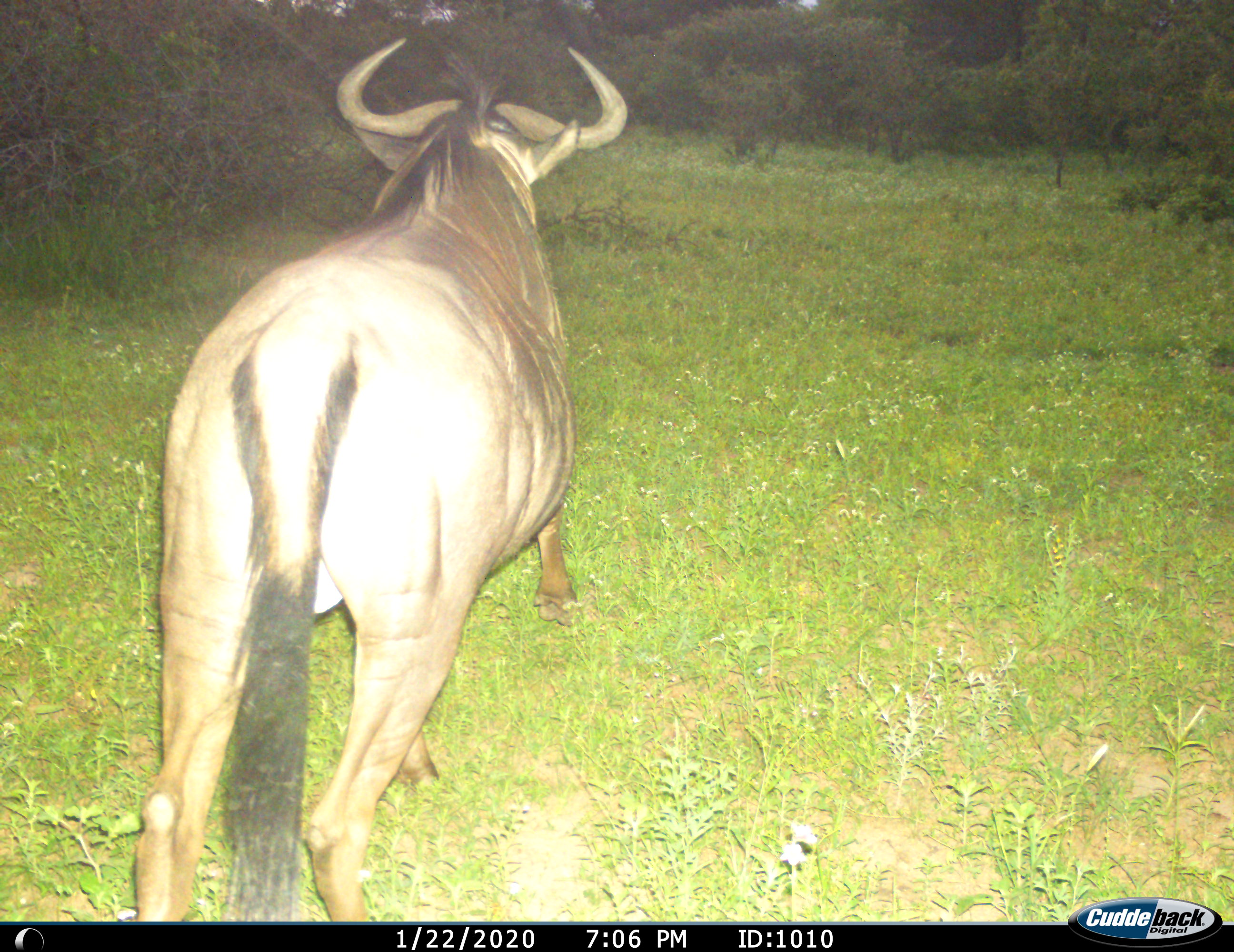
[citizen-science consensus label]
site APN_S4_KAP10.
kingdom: Animalia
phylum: Chordata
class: Mammalia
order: Artiodactyla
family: Bovidae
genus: Connochaetes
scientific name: Connochaetes taurinus taurinus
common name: blue wildebeest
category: wildebeestblue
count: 1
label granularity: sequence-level